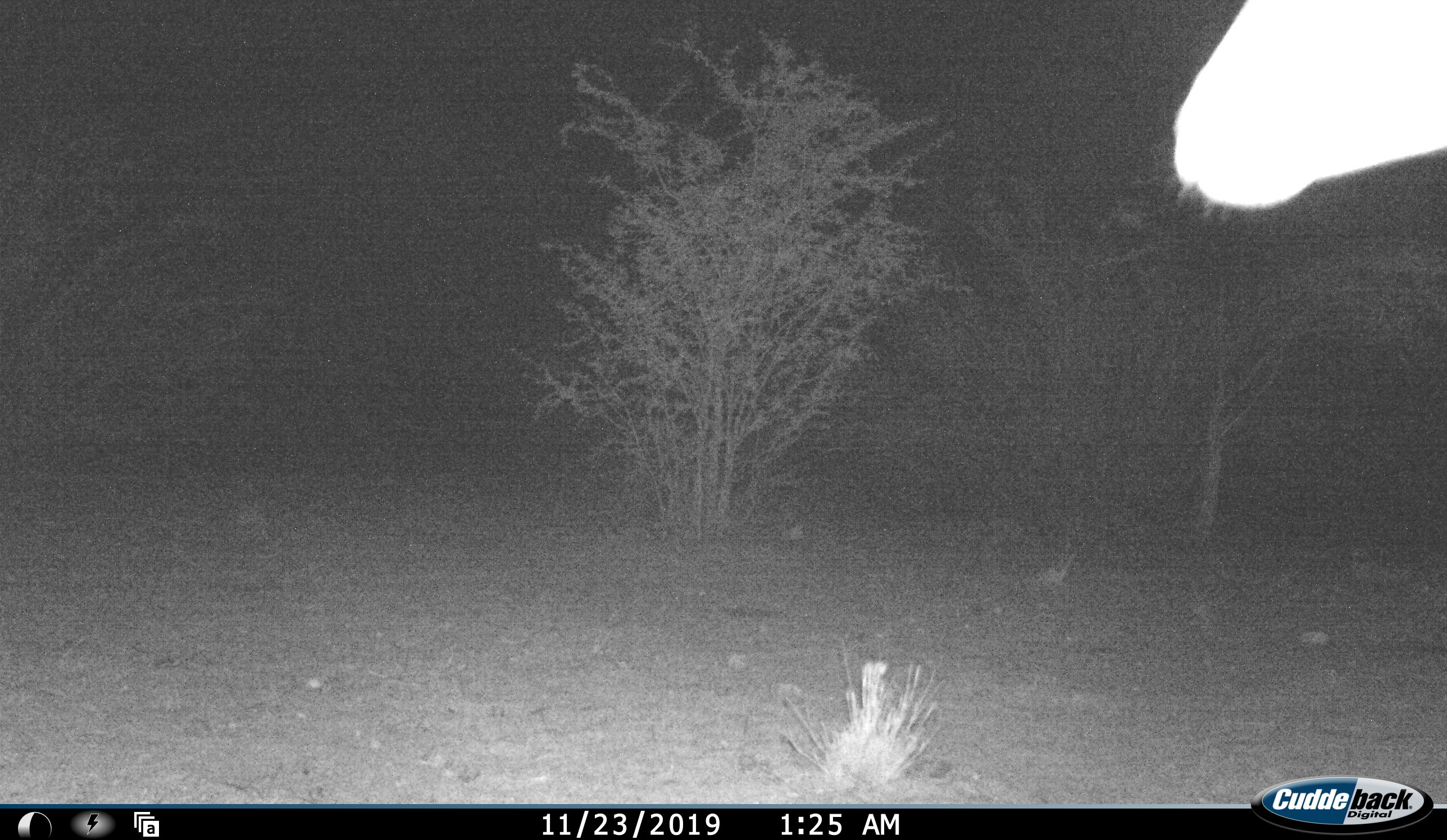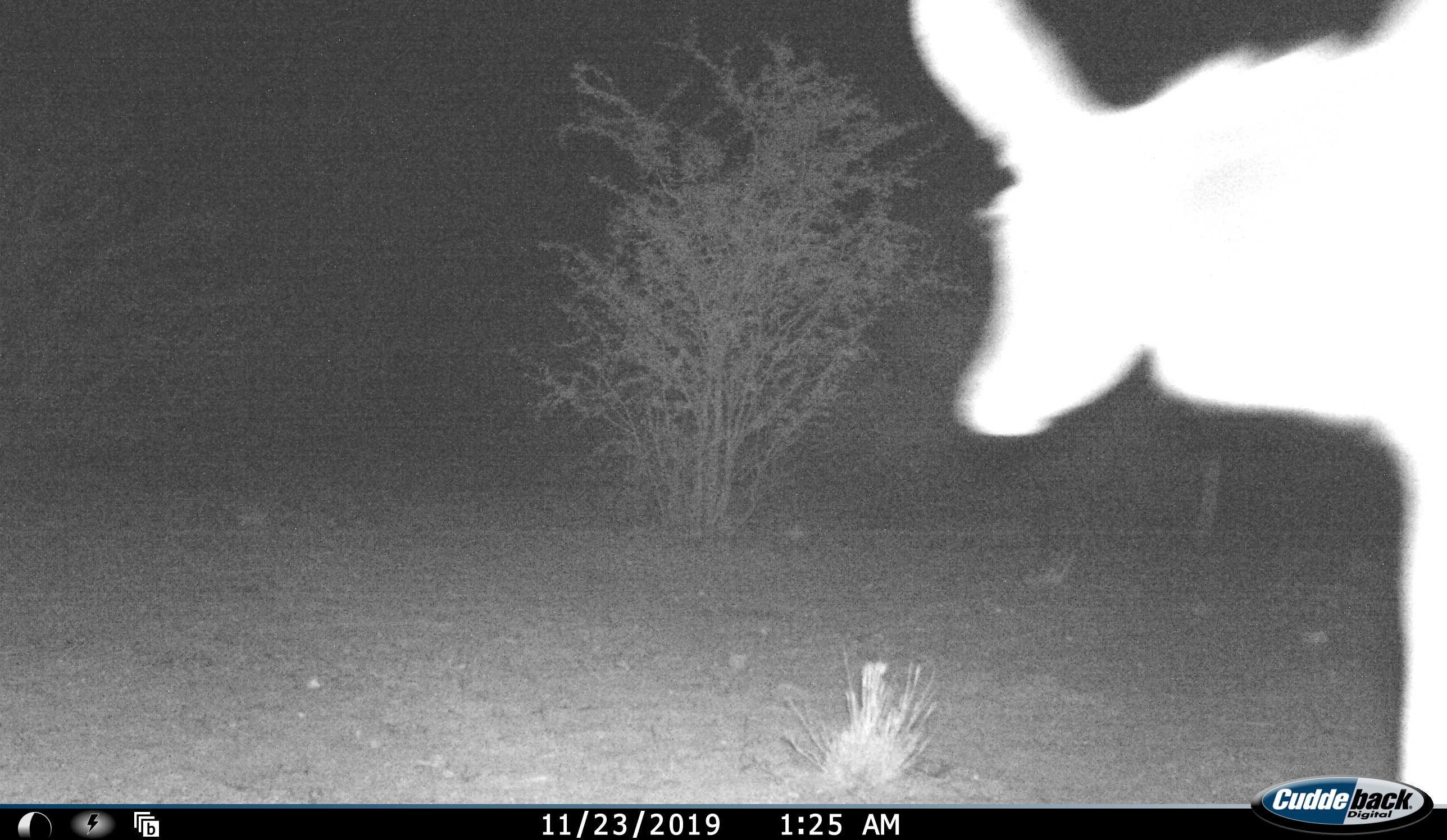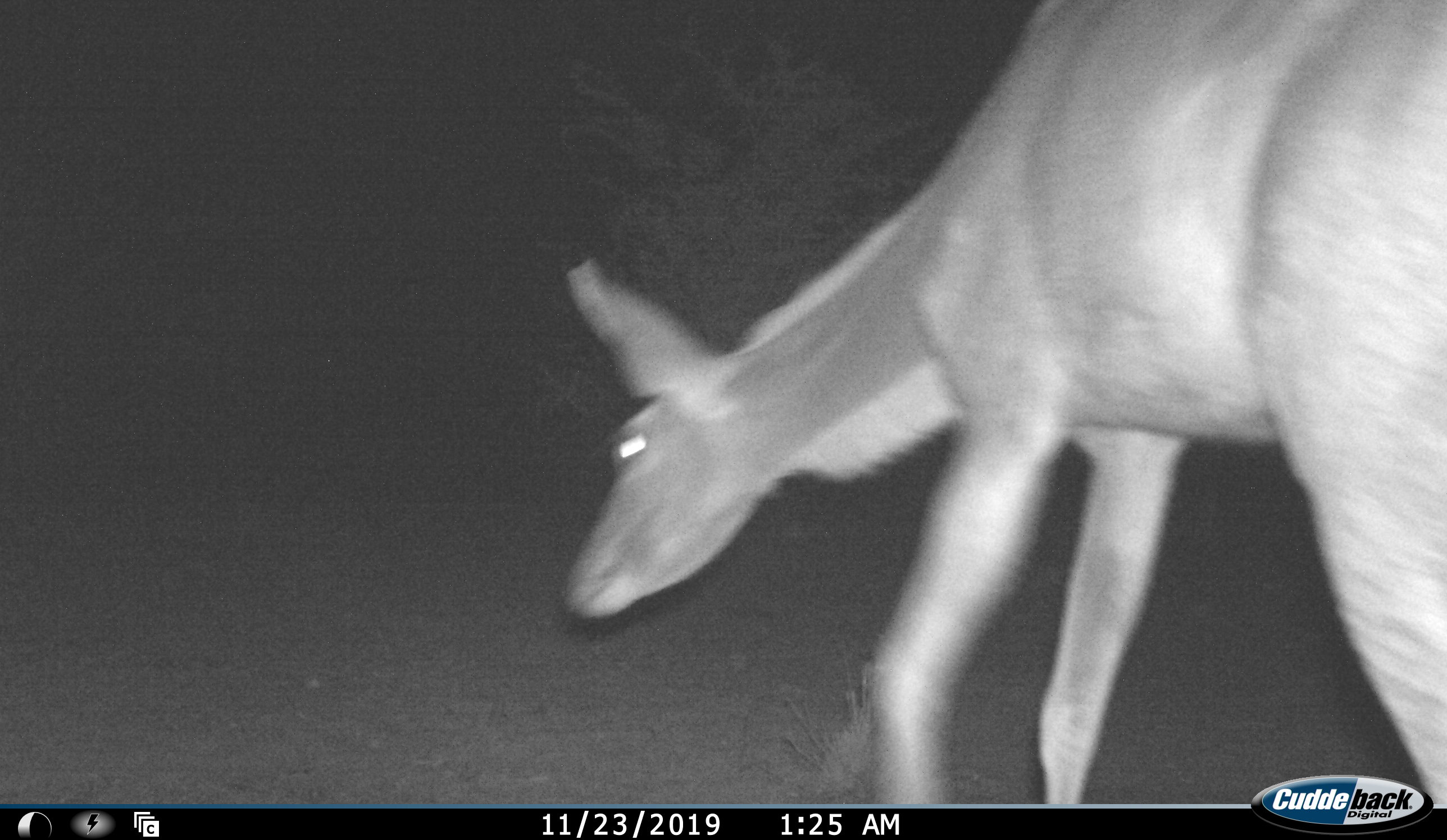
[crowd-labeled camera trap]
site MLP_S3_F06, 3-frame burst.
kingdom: Animalia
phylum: Chordata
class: Mammalia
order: Artiodactyla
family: Bovidae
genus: Tragelaphus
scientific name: Tragelaphus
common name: kudu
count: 1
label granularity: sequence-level